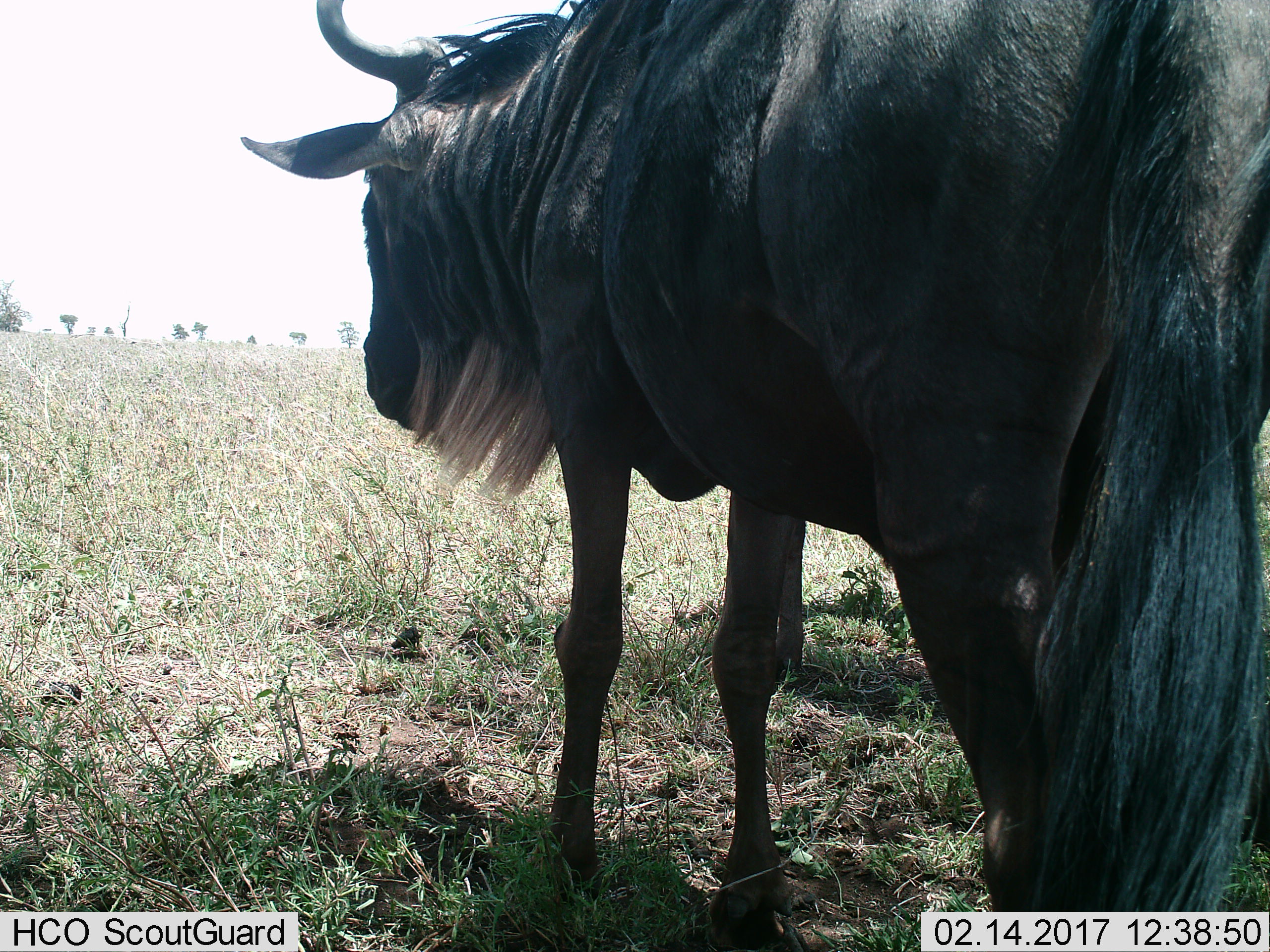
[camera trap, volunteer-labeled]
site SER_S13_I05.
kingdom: Animalia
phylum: Chordata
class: Mammalia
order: Artiodactyla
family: Bovidae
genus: Connochaetes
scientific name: Connochaetes taurinus taurinus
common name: blue wildebeest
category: wildebeestblue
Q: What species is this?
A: Wildebeestblue (blue wildebeest) (Connochaetes taurinus taurinus).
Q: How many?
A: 1.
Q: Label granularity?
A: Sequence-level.